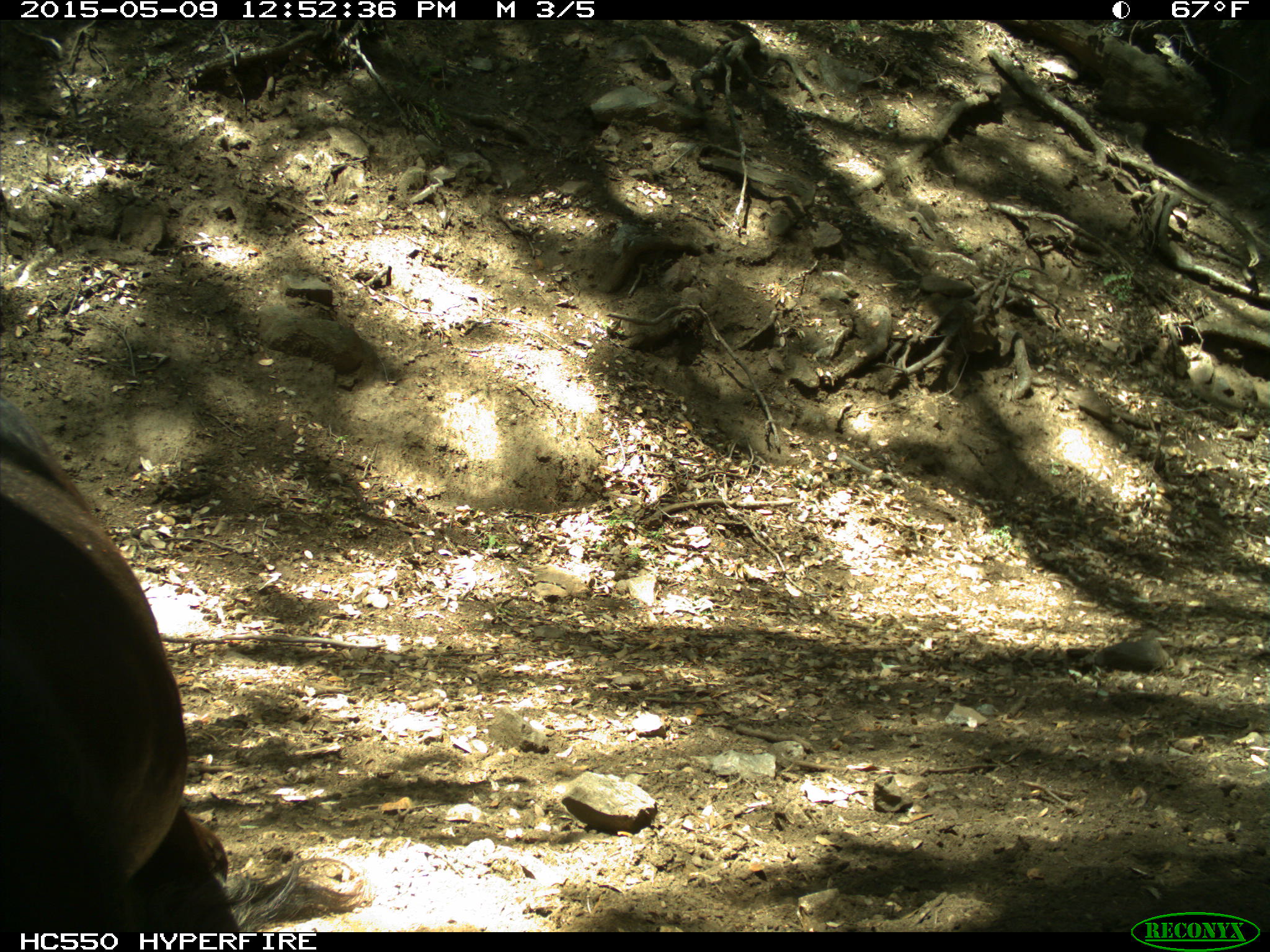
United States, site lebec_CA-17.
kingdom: Animalia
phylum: Chordata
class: Mammalia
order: Artiodactyla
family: Bovidae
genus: Bos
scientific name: Bos taurus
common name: domestic cow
Bos taurus (domestic cow).